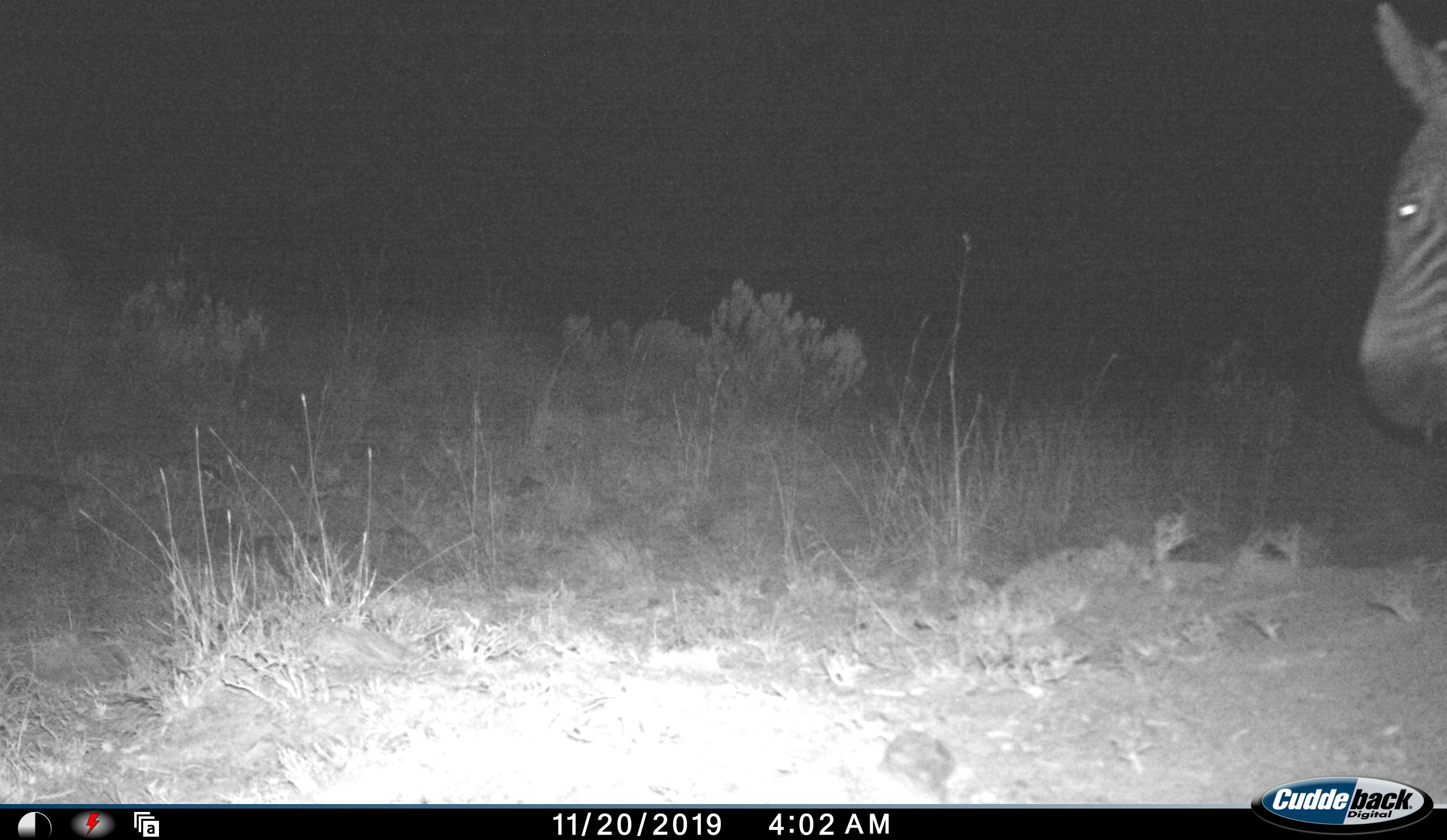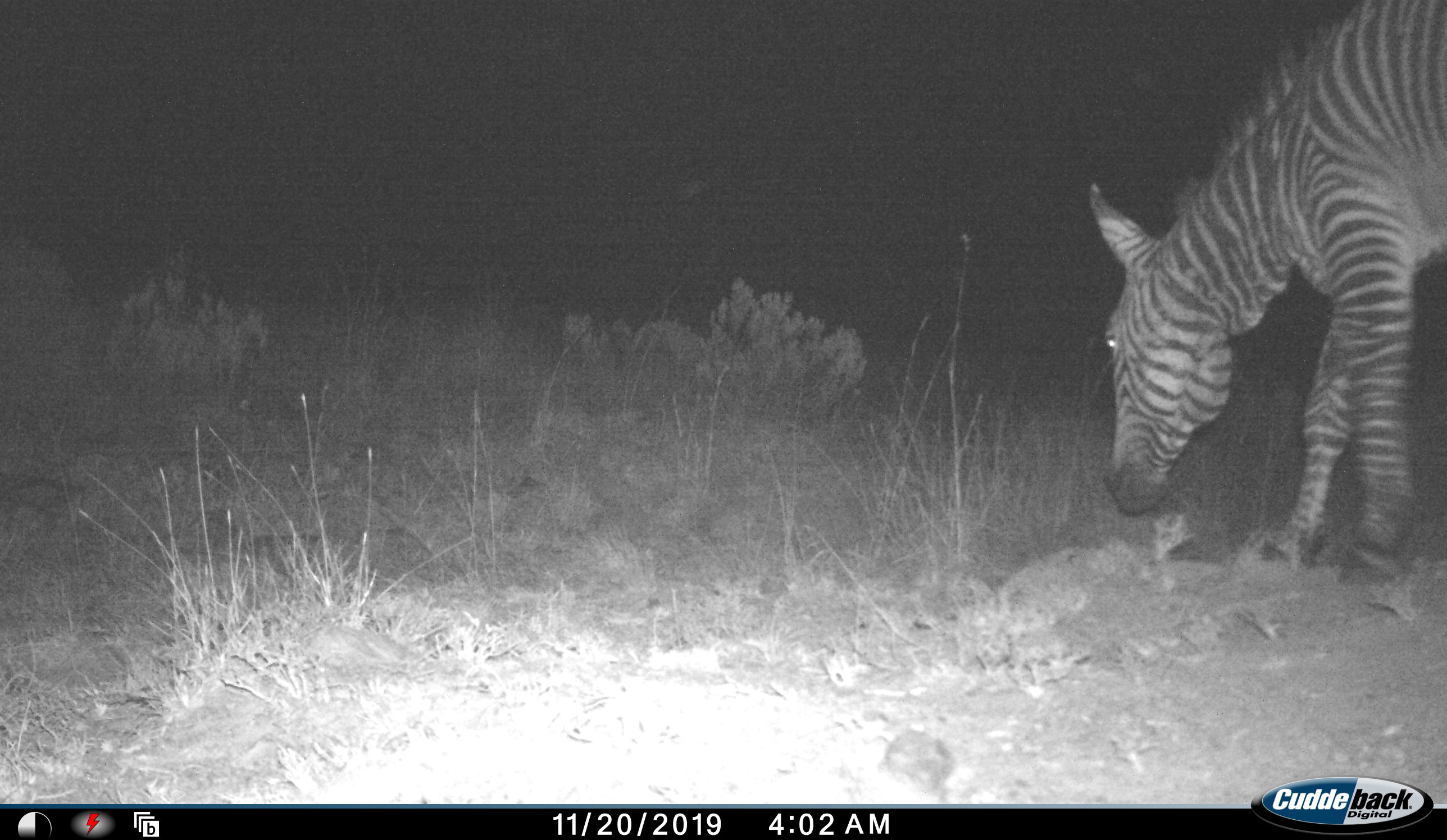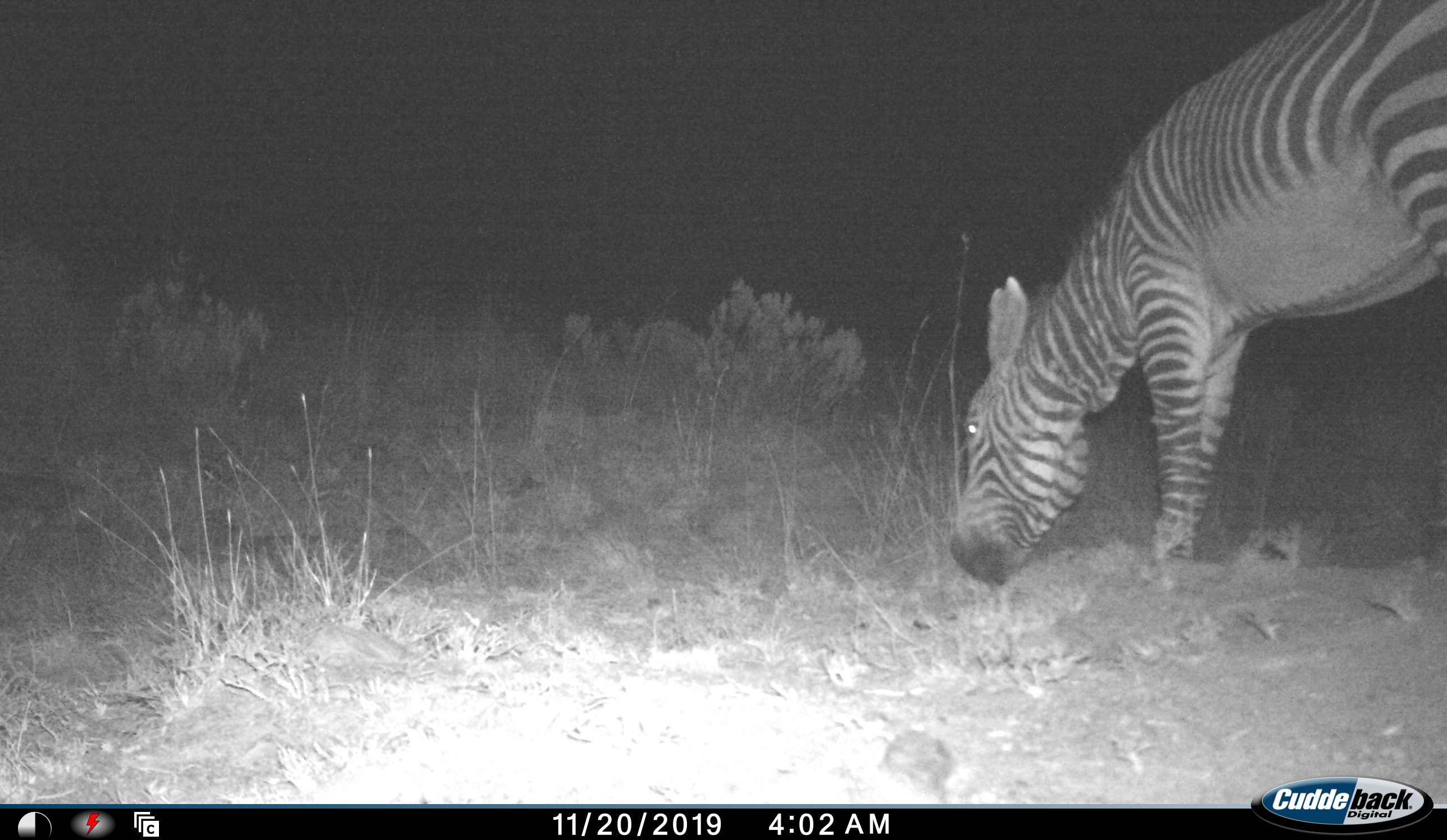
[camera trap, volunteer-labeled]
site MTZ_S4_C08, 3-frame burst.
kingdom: Animalia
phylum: Chordata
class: Mammalia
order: Perissodactyla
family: Equidae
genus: Equus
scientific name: Equus zebra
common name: mountain zebra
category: zebramountain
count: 1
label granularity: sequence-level